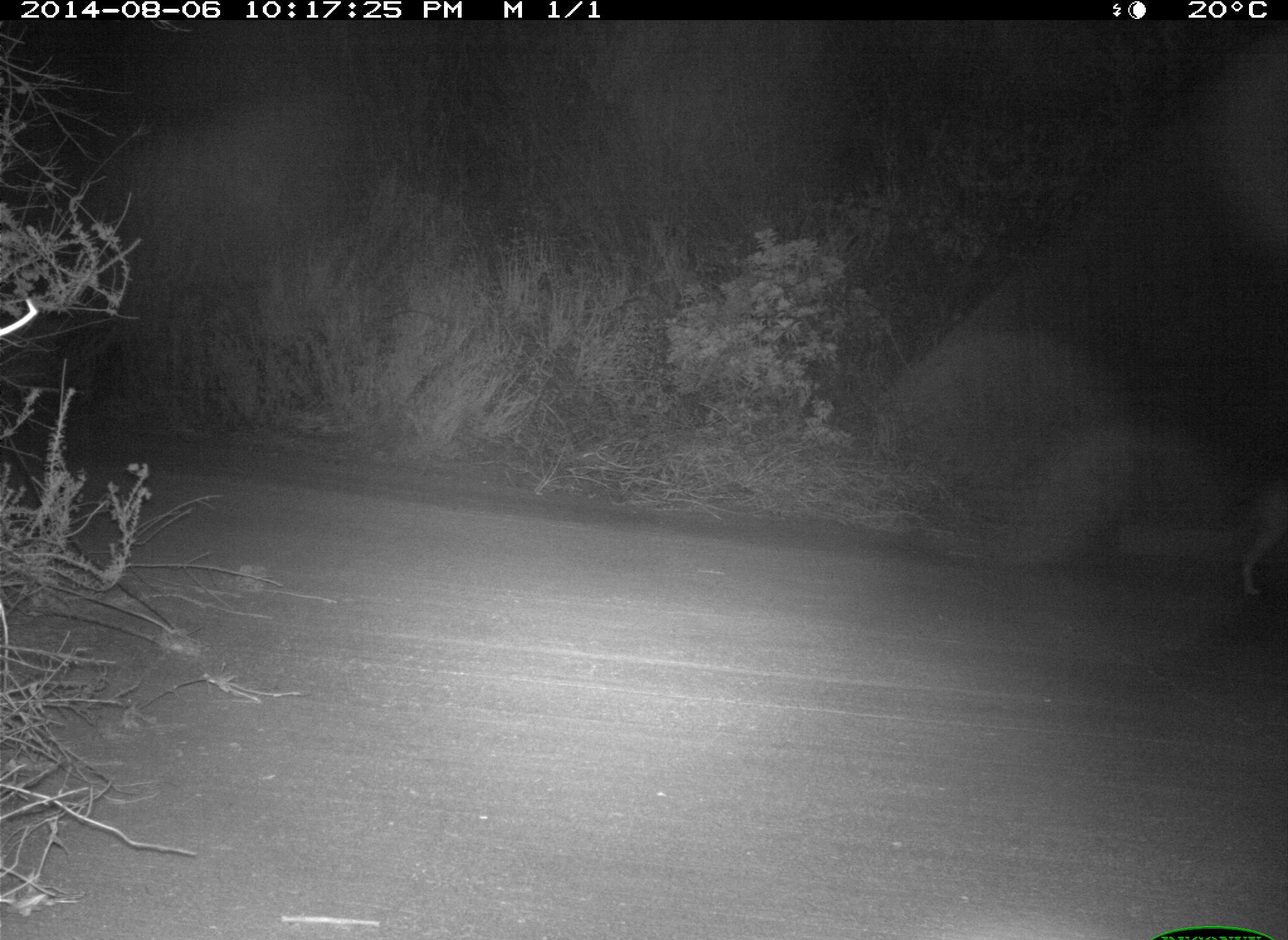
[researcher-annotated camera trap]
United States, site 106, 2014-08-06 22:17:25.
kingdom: Animalia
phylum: Chordata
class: Mammalia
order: Carnivora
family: Canidae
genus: Canis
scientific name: Canis latrans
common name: coyote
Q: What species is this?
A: Coyote (Canis latrans).